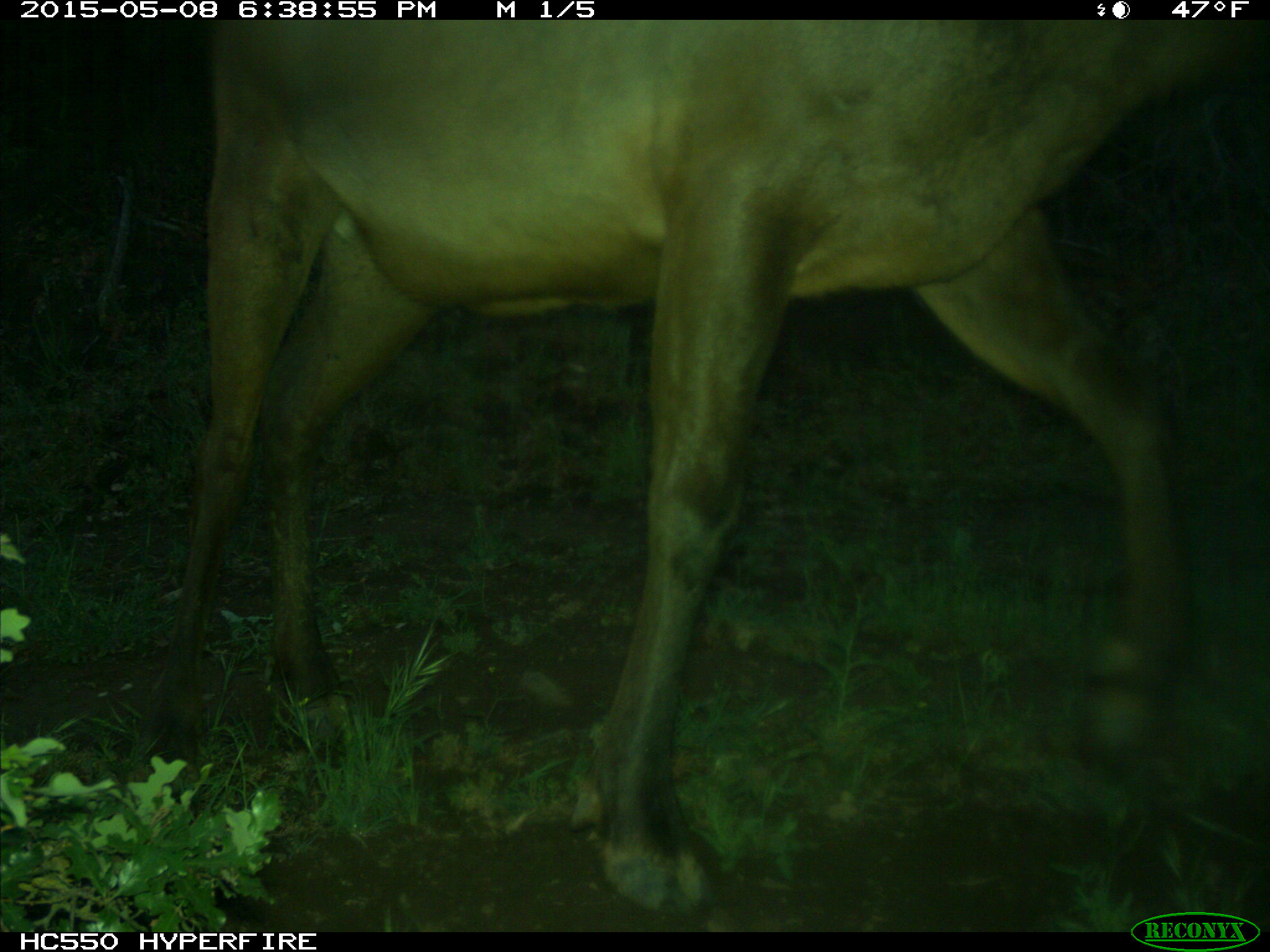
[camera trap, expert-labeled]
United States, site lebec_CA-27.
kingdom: Animalia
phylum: Chordata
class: Mammalia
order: Artiodactyla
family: Cervidae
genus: Cervus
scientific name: Cervus canadensis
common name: elk